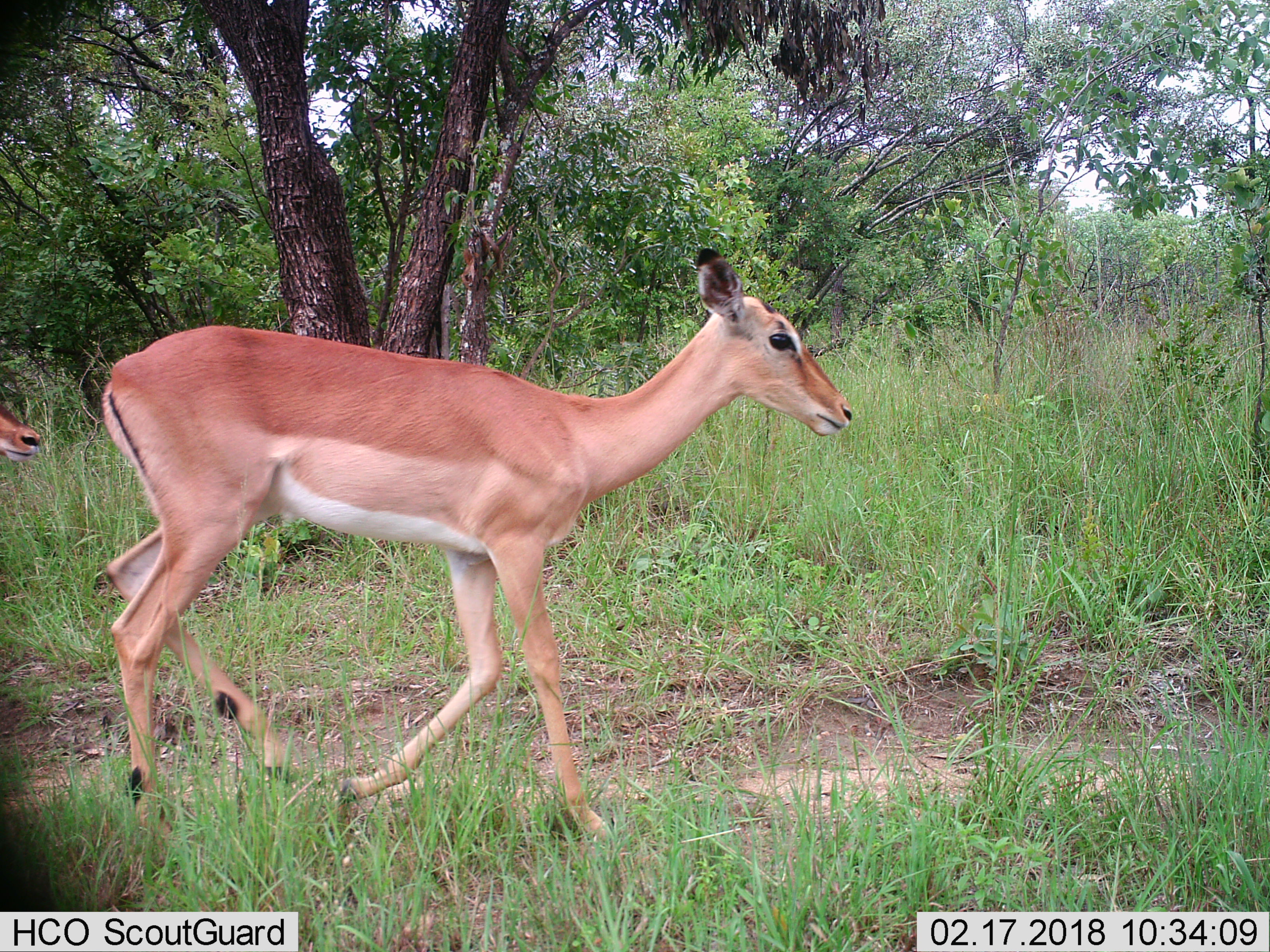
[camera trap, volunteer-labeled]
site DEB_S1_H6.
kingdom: Animalia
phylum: Chordata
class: Mammalia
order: Artiodactyla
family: Bovidae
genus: Aepyceros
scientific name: Aepyceros melampus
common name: impala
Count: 2.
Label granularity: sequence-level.